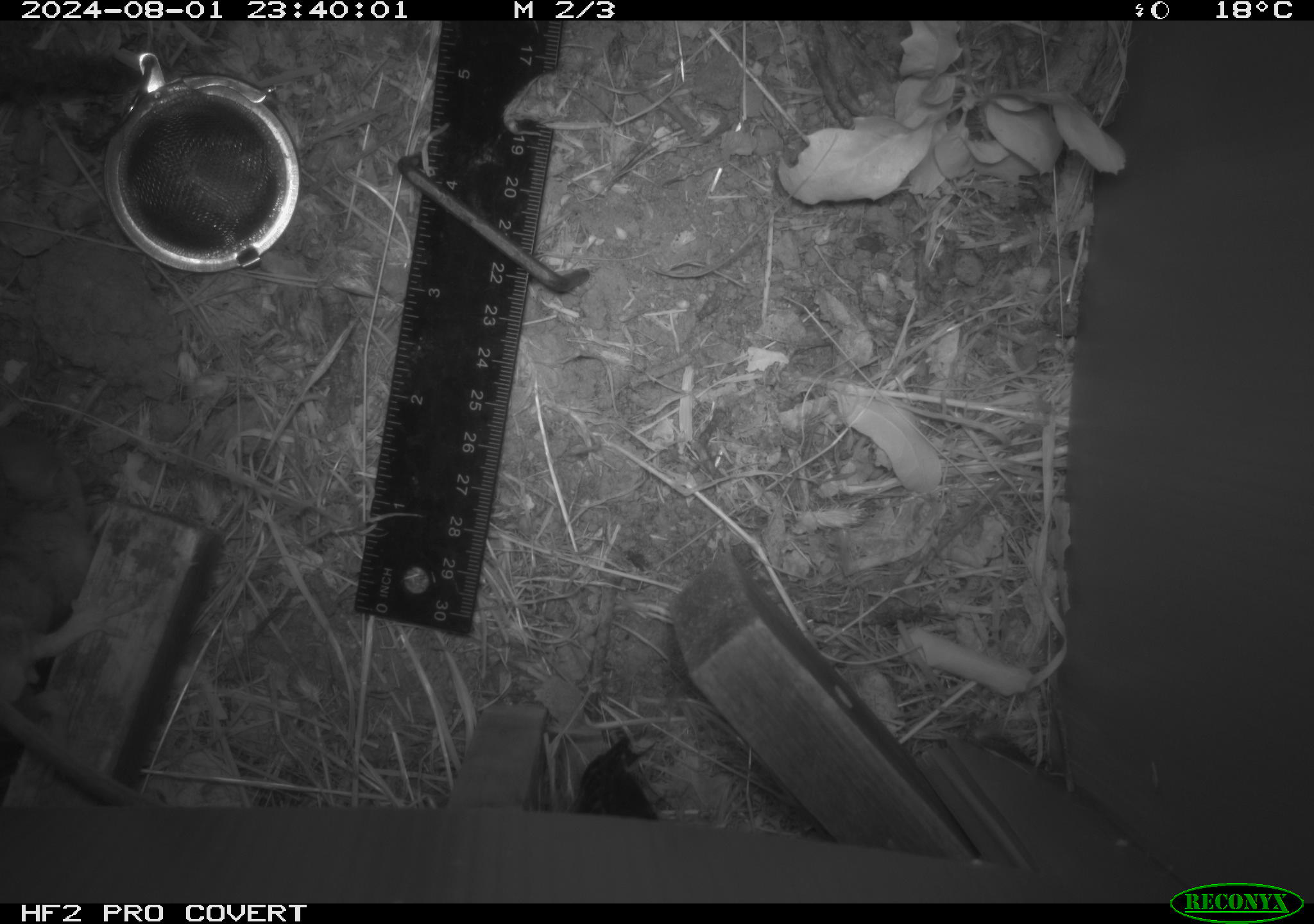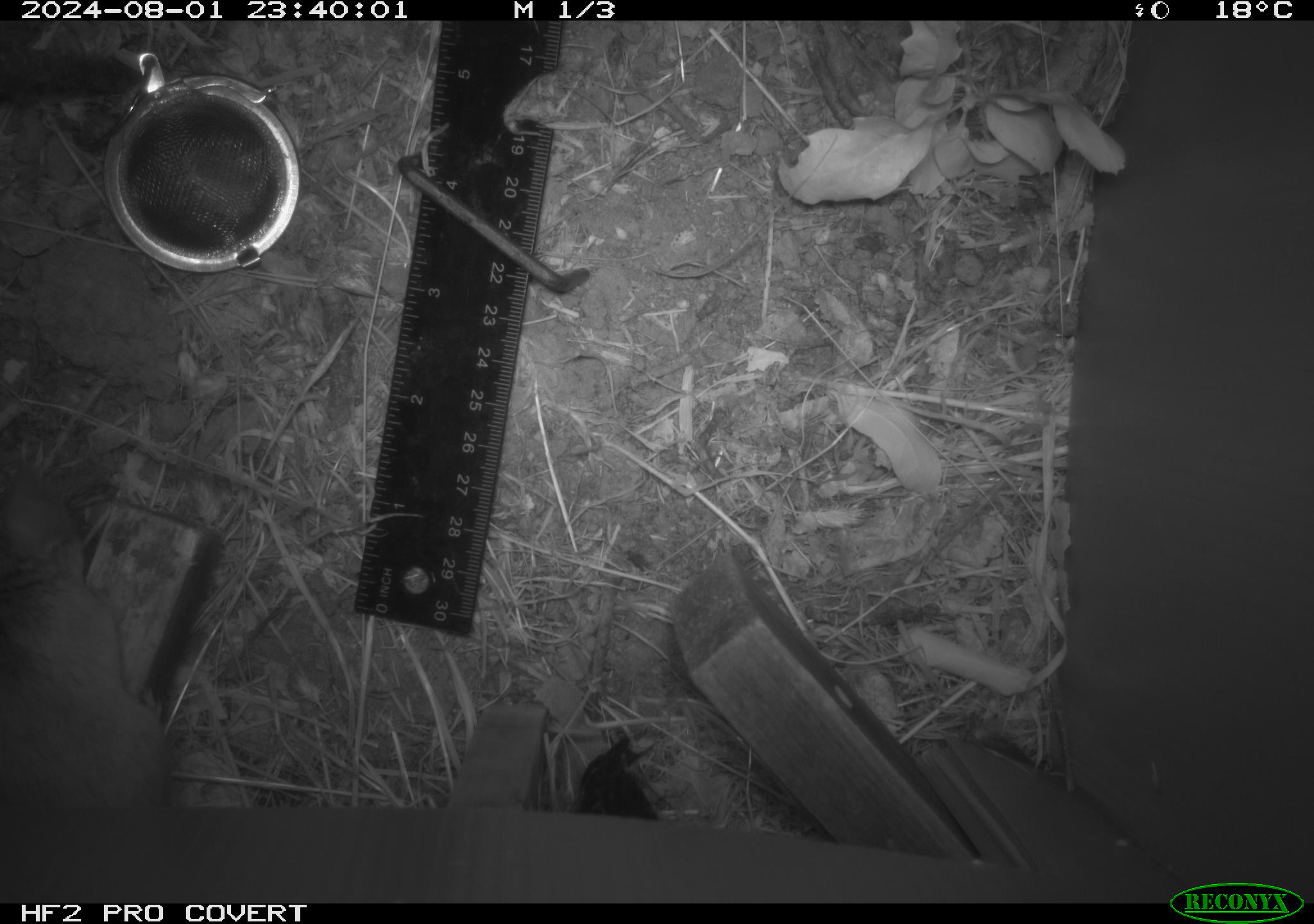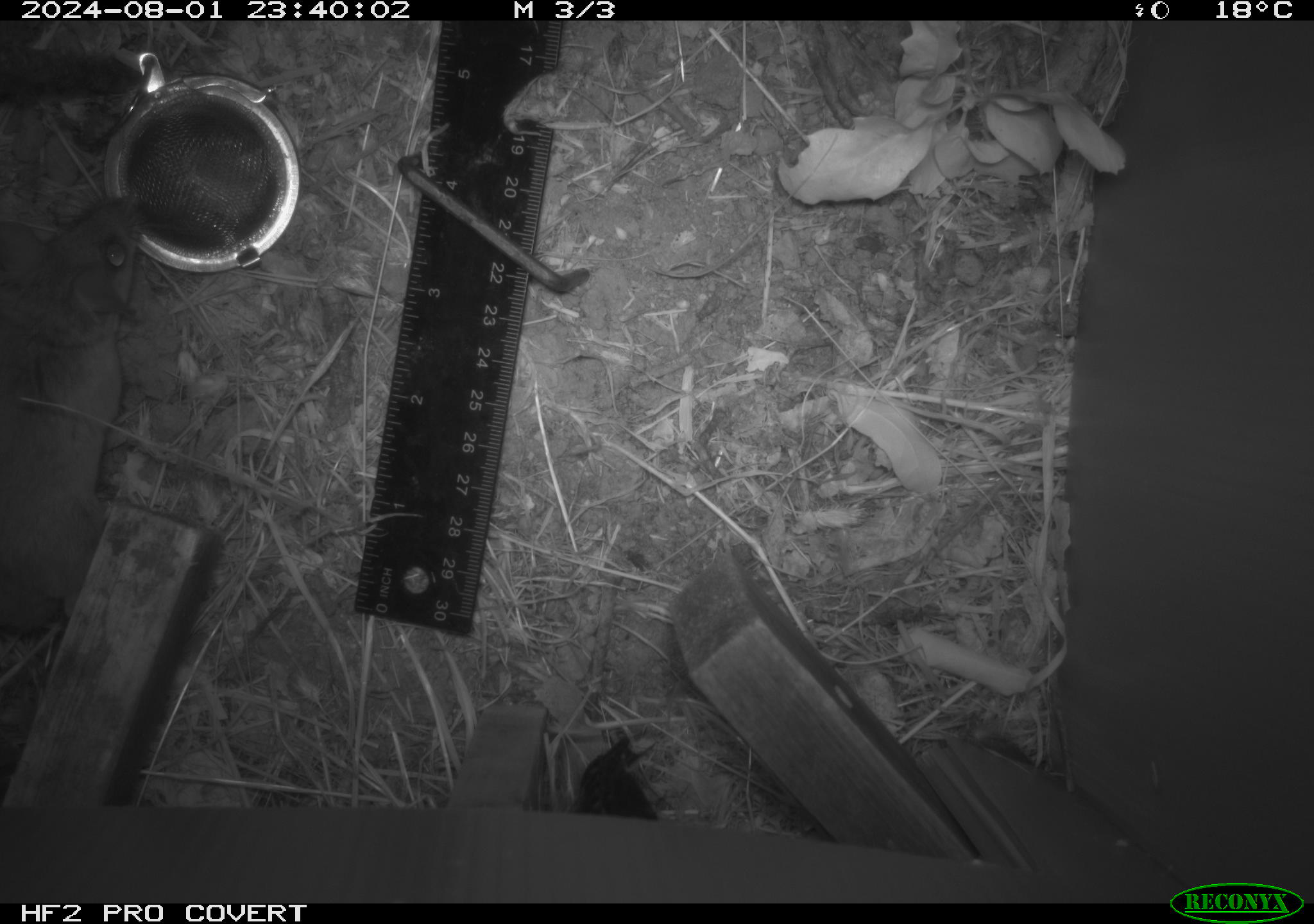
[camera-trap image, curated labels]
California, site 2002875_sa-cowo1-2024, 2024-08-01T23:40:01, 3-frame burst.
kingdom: Animalia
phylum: Chordata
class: Mammalia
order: Rodentia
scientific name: Rodentia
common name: rodent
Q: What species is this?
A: Rodent (Rodentia).